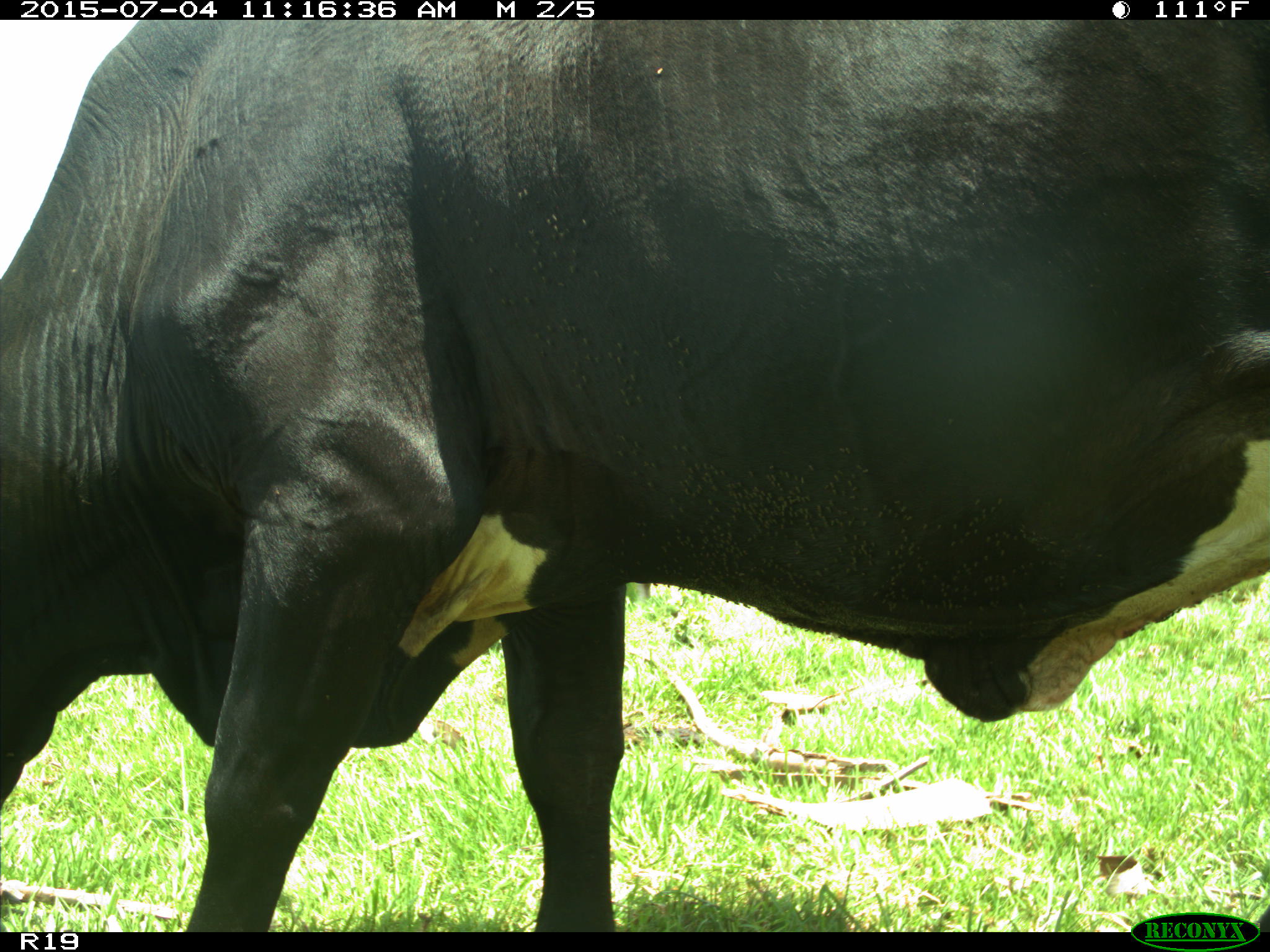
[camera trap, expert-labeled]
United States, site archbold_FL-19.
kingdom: Animalia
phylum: Chordata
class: Mammalia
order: Artiodactyla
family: Bovidae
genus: Bos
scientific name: Bos taurus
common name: domestic cow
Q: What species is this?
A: Bos taurus (domestic cow).